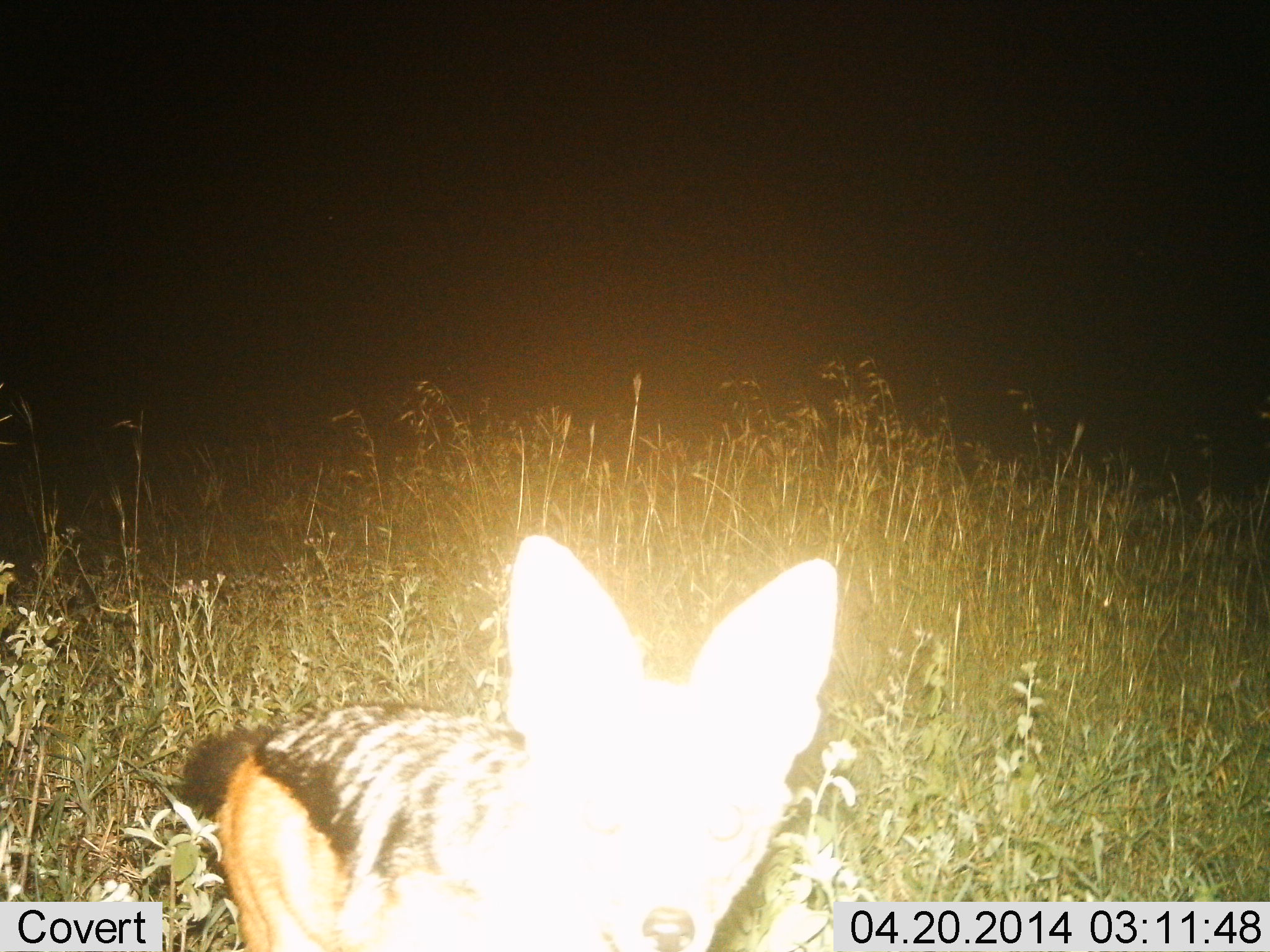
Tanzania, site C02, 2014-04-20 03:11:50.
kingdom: Animalia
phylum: Chordata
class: Mammalia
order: Carnivora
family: Canidae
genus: Lupulella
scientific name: Lupulella mesomelas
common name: black-backed jackal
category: jackal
Jackal (black-backed jackal) (Lupulella mesomelas), count 1. Behavior (volunteer vote fractions): standing 82%, resting 9%, moving 0%, interacting 9%. Young present (vote fraction): 0%. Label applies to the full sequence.